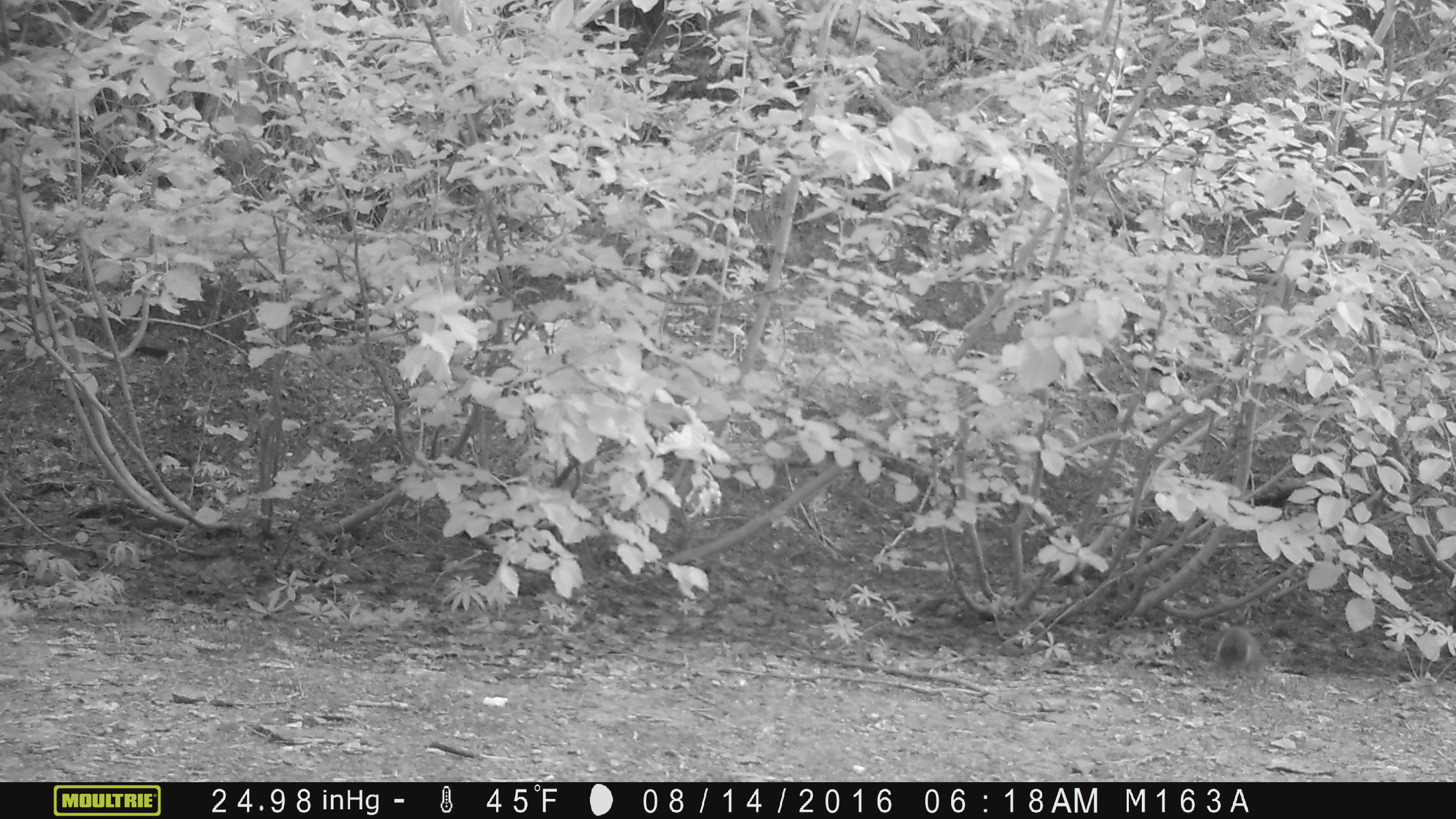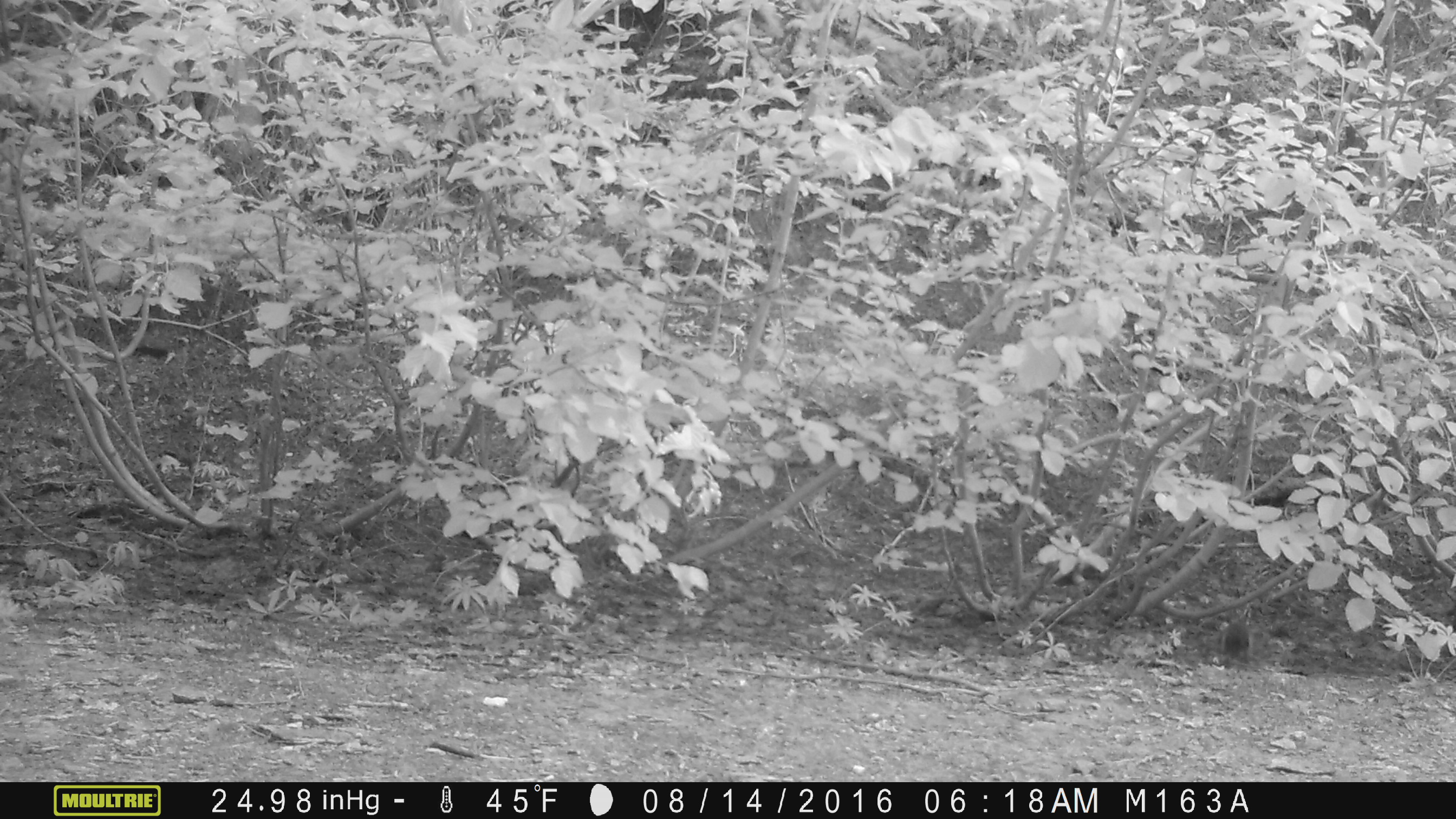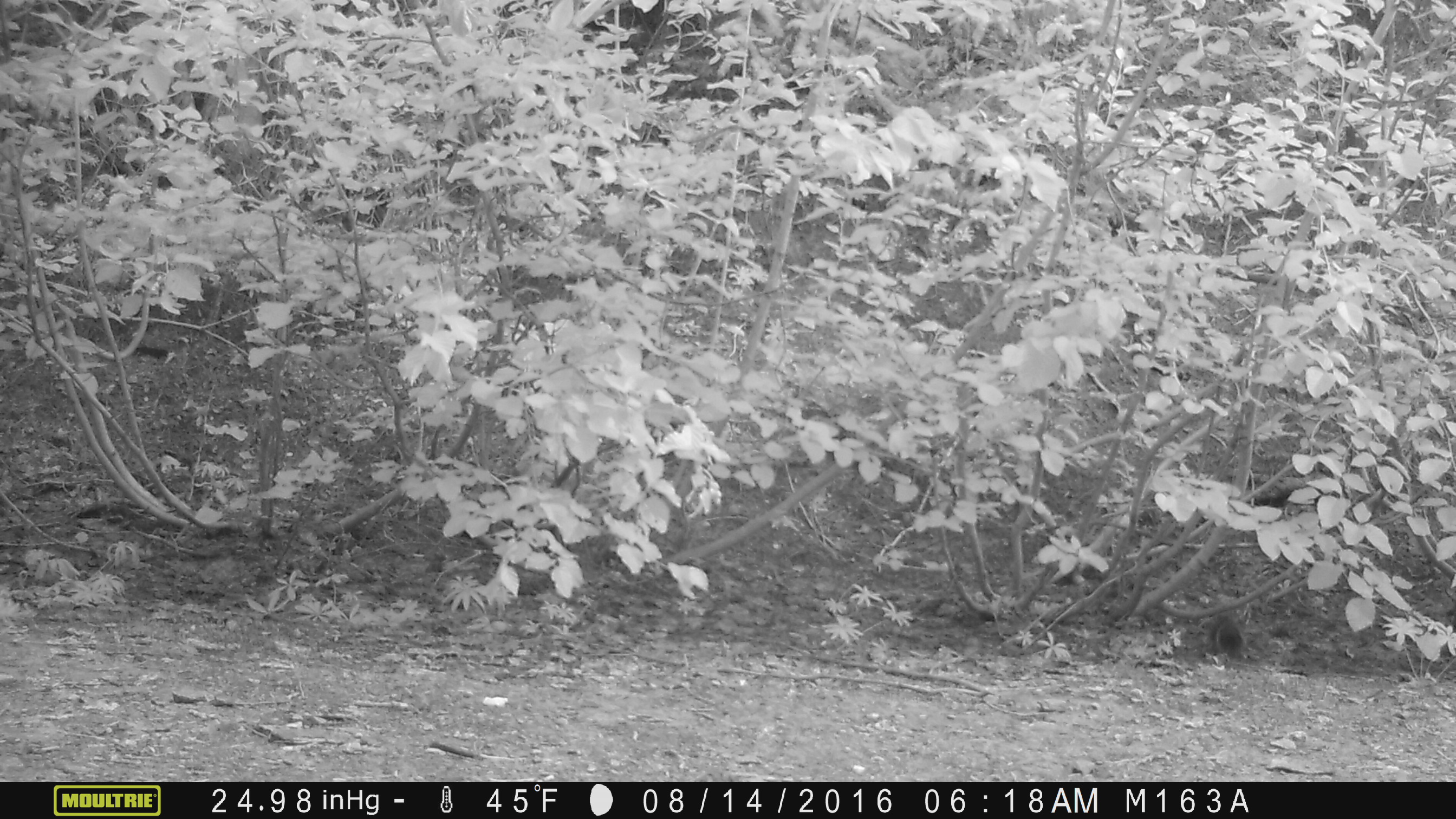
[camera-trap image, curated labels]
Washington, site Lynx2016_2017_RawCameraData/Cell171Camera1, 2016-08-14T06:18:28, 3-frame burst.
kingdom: Animalia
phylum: Chordata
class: Mammalia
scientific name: Mammalia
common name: small mammal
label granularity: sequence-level